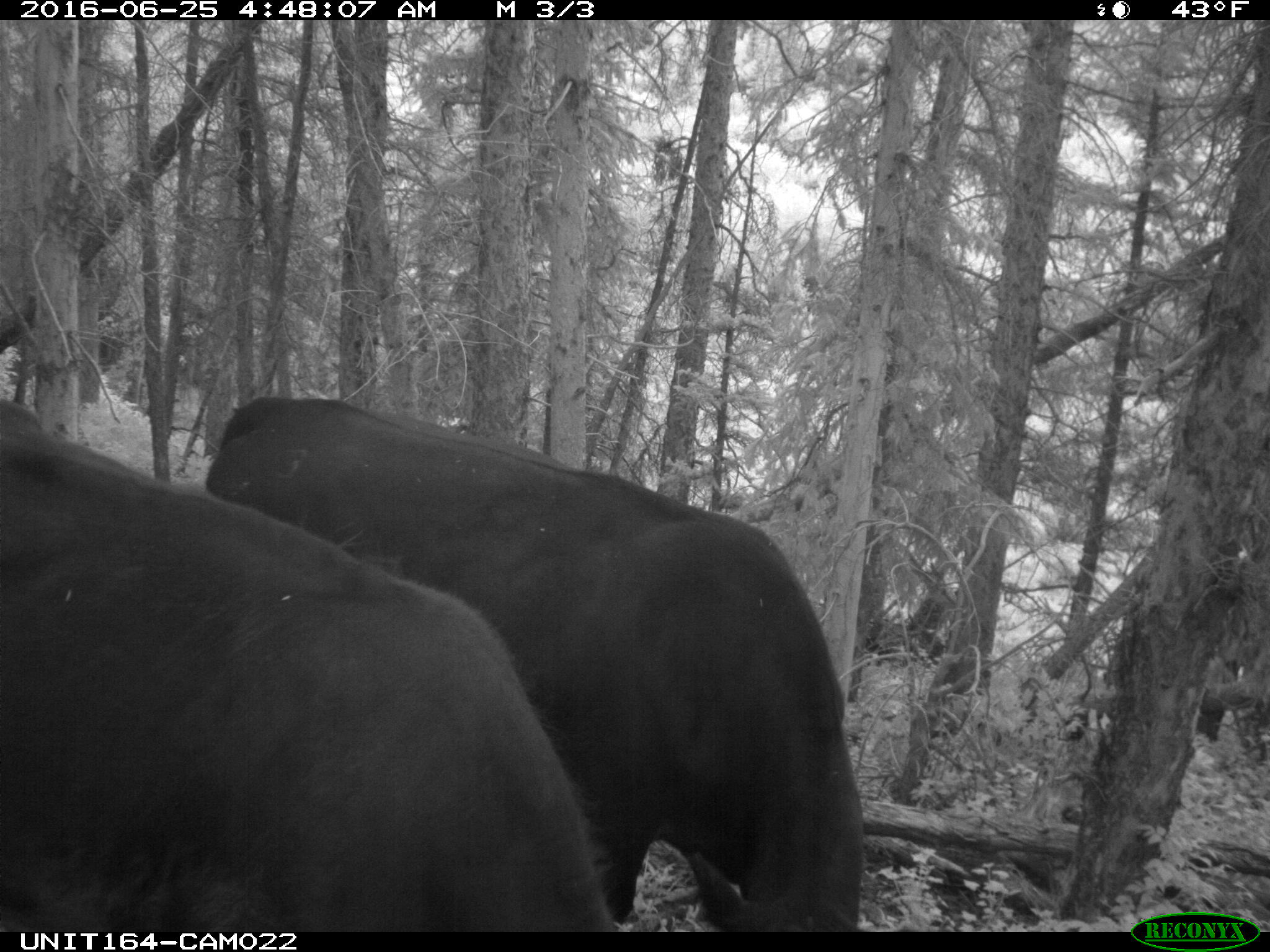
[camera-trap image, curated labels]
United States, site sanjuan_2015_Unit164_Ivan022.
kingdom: Animalia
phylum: Chordata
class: Mammalia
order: Artiodactyla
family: Bovidae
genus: Bos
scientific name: Bos taurus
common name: domestic cow